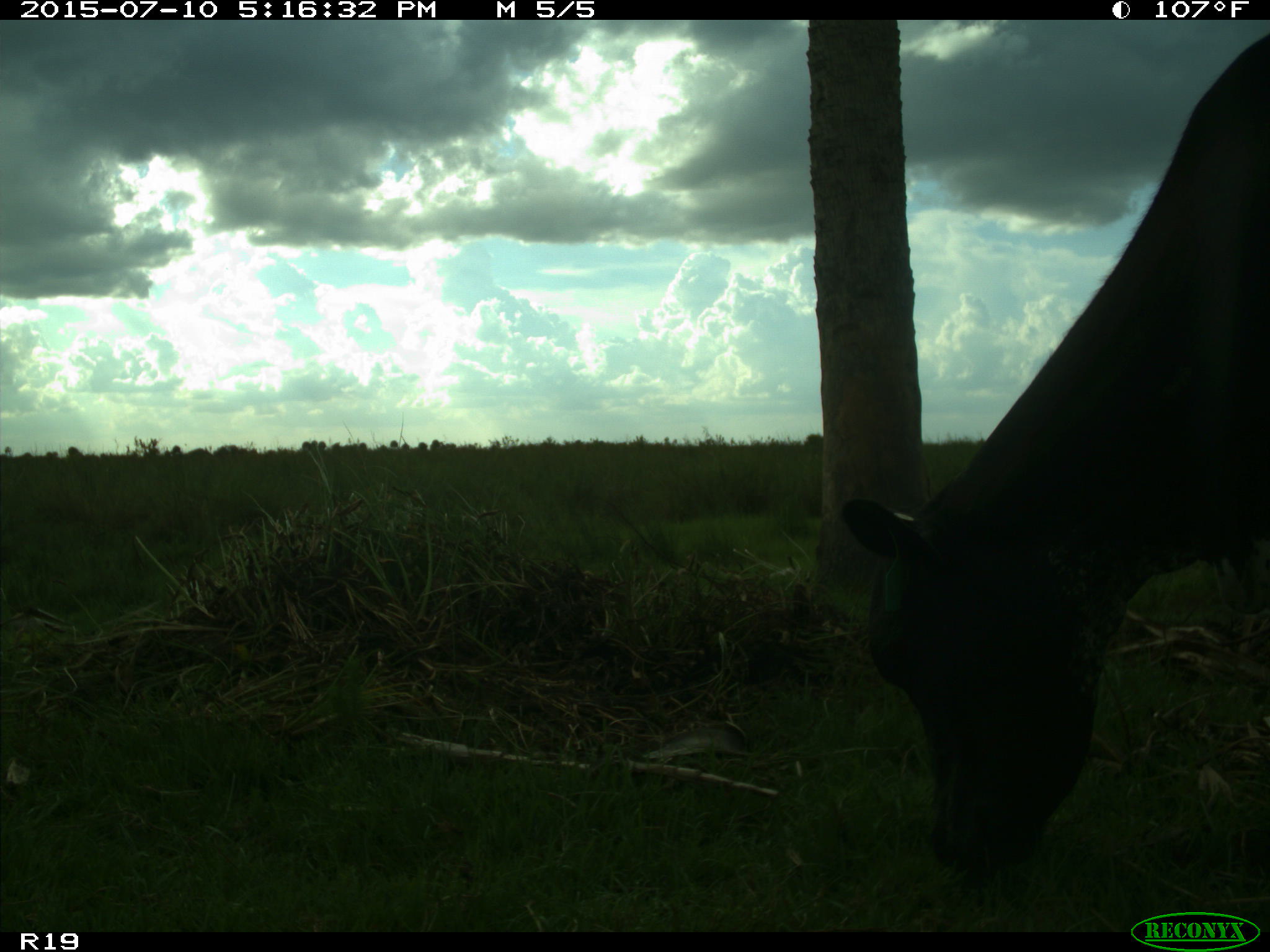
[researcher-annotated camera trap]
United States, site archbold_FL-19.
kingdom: Animalia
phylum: Chordata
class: Mammalia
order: Artiodactyla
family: Bovidae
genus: Bos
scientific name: Bos taurus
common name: domestic cow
Bos taurus (domestic cow).